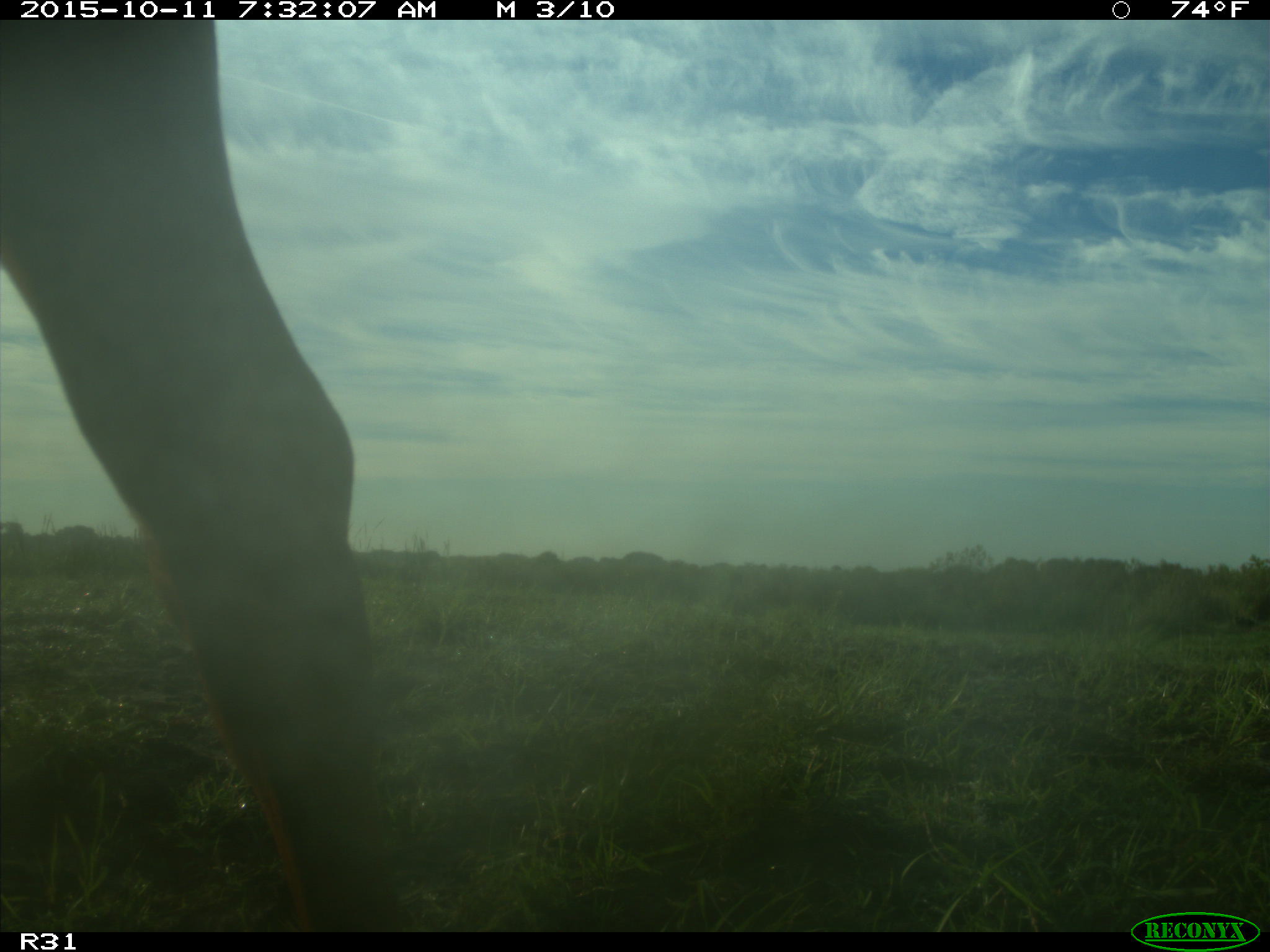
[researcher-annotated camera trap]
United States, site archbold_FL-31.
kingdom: Animalia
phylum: Chordata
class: Mammalia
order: Artiodactyla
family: Bovidae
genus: Bos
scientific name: Bos taurus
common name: domestic cow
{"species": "Bos taurus (domestic cow)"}